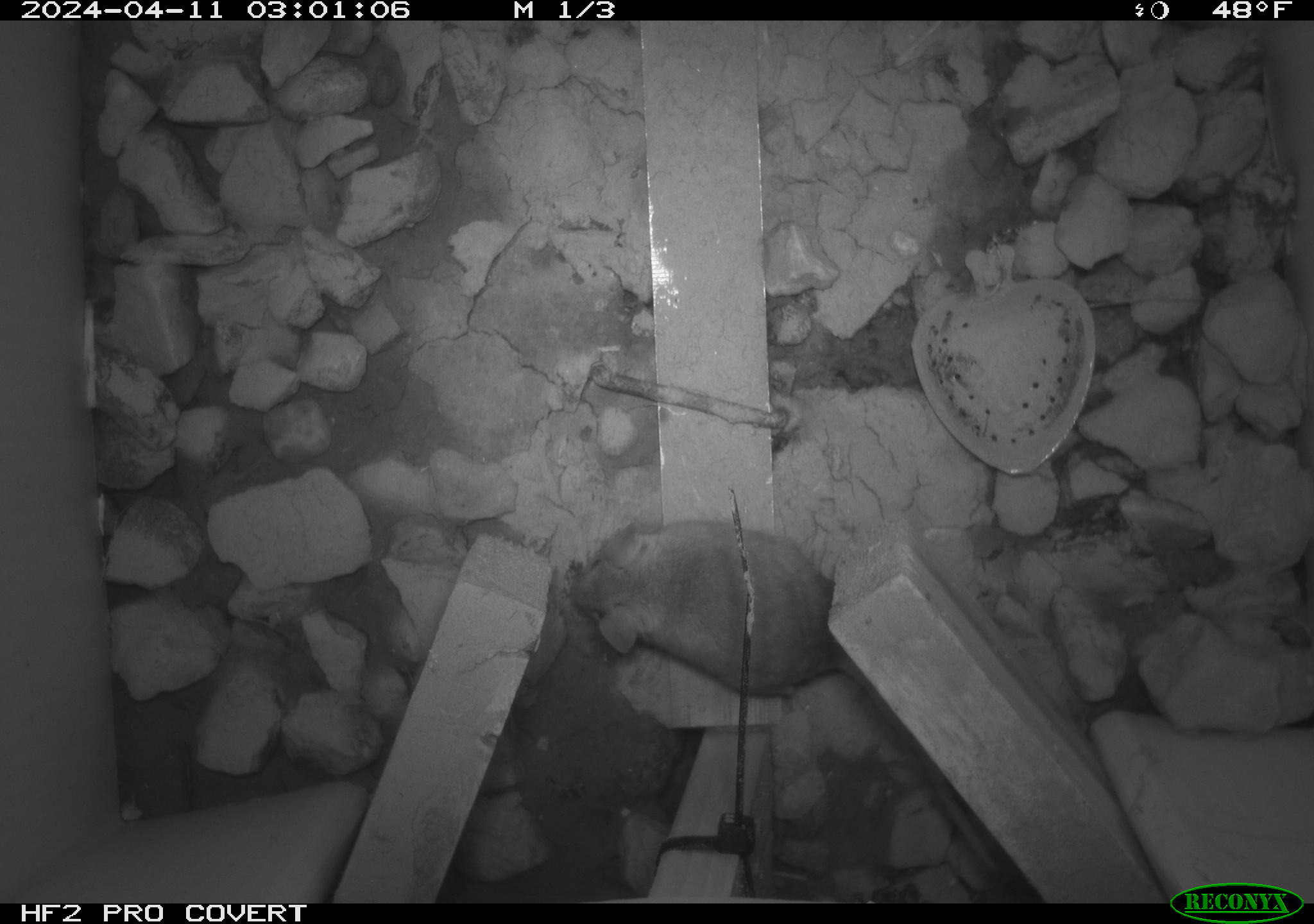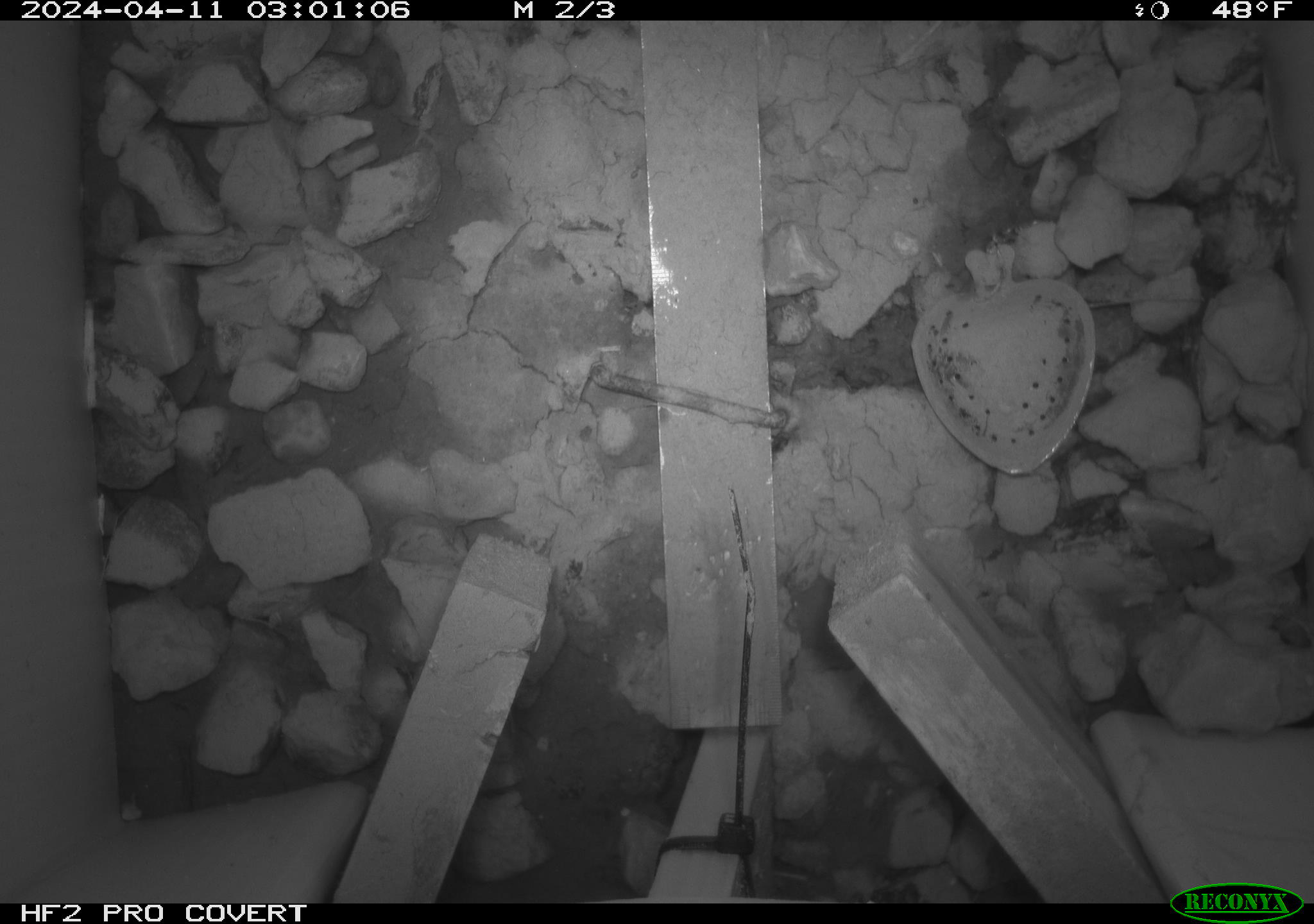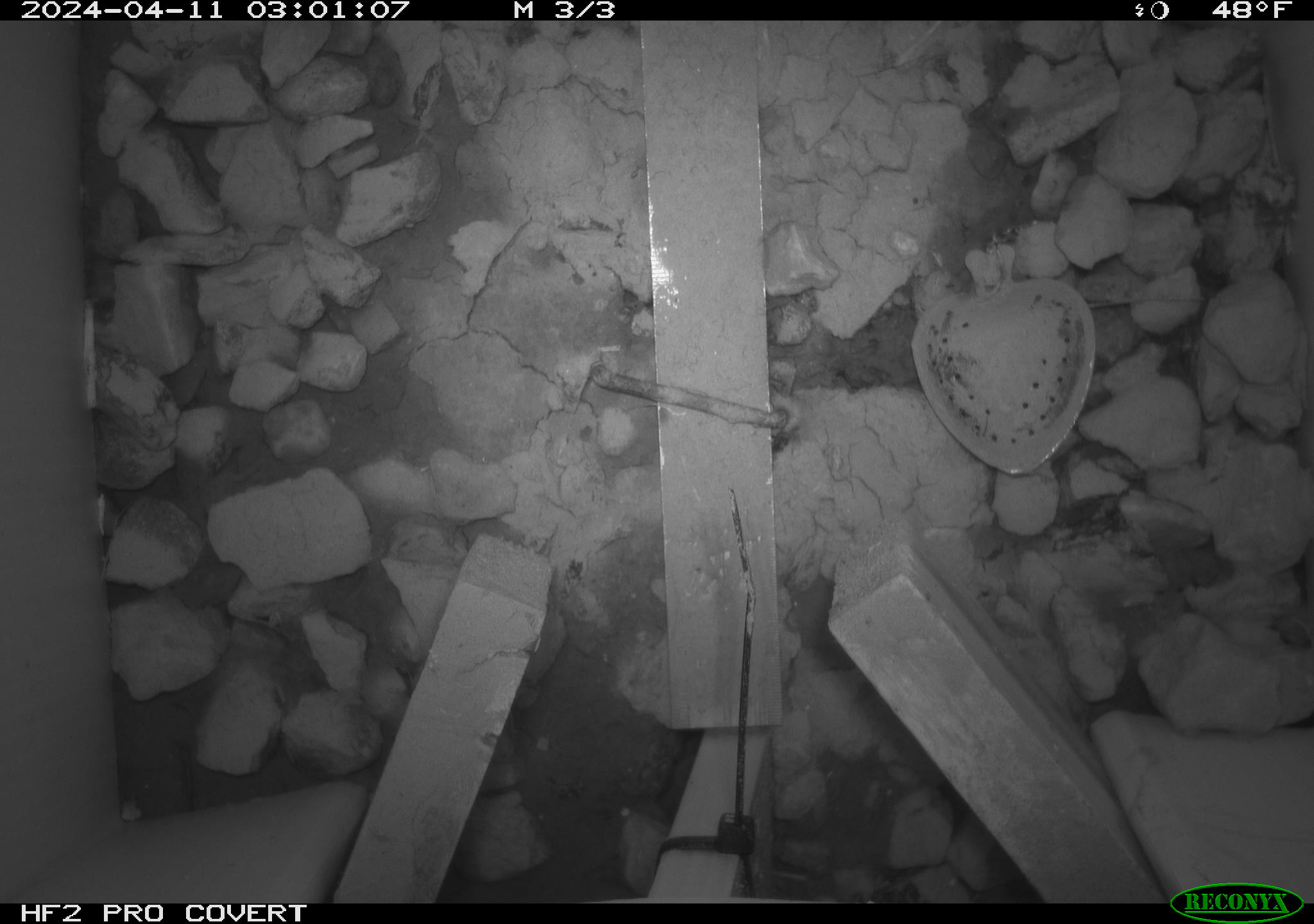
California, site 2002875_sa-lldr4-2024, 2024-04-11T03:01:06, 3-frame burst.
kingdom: Animalia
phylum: Chordata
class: Mammalia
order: Rodentia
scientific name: Rodentia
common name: mouse species